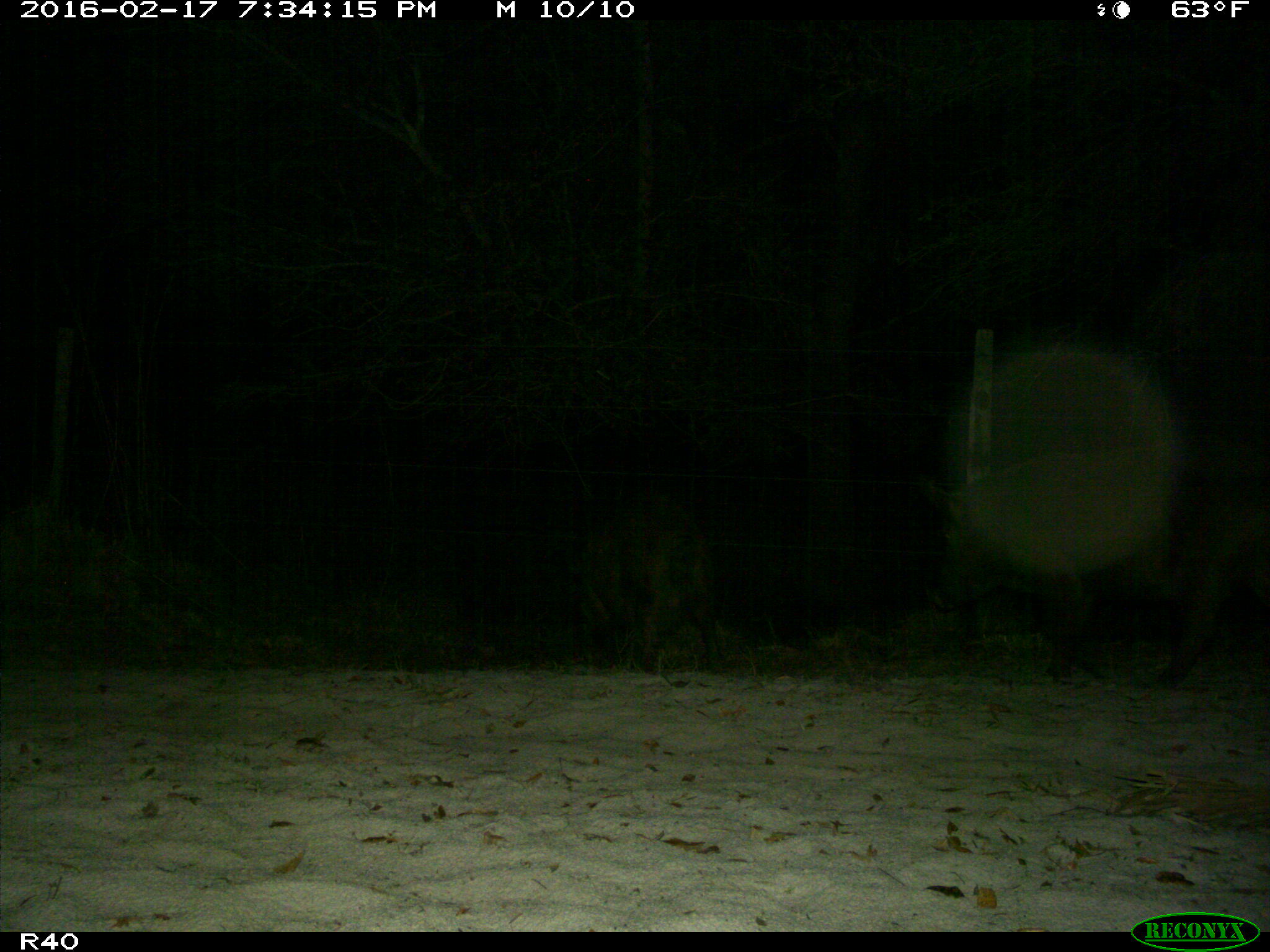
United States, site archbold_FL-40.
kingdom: Animalia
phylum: Chordata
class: Mammalia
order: Artiodactyla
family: Suidae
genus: Sus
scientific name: Sus scrofa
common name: wild boar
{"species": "Sus scrofa (wild boar)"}